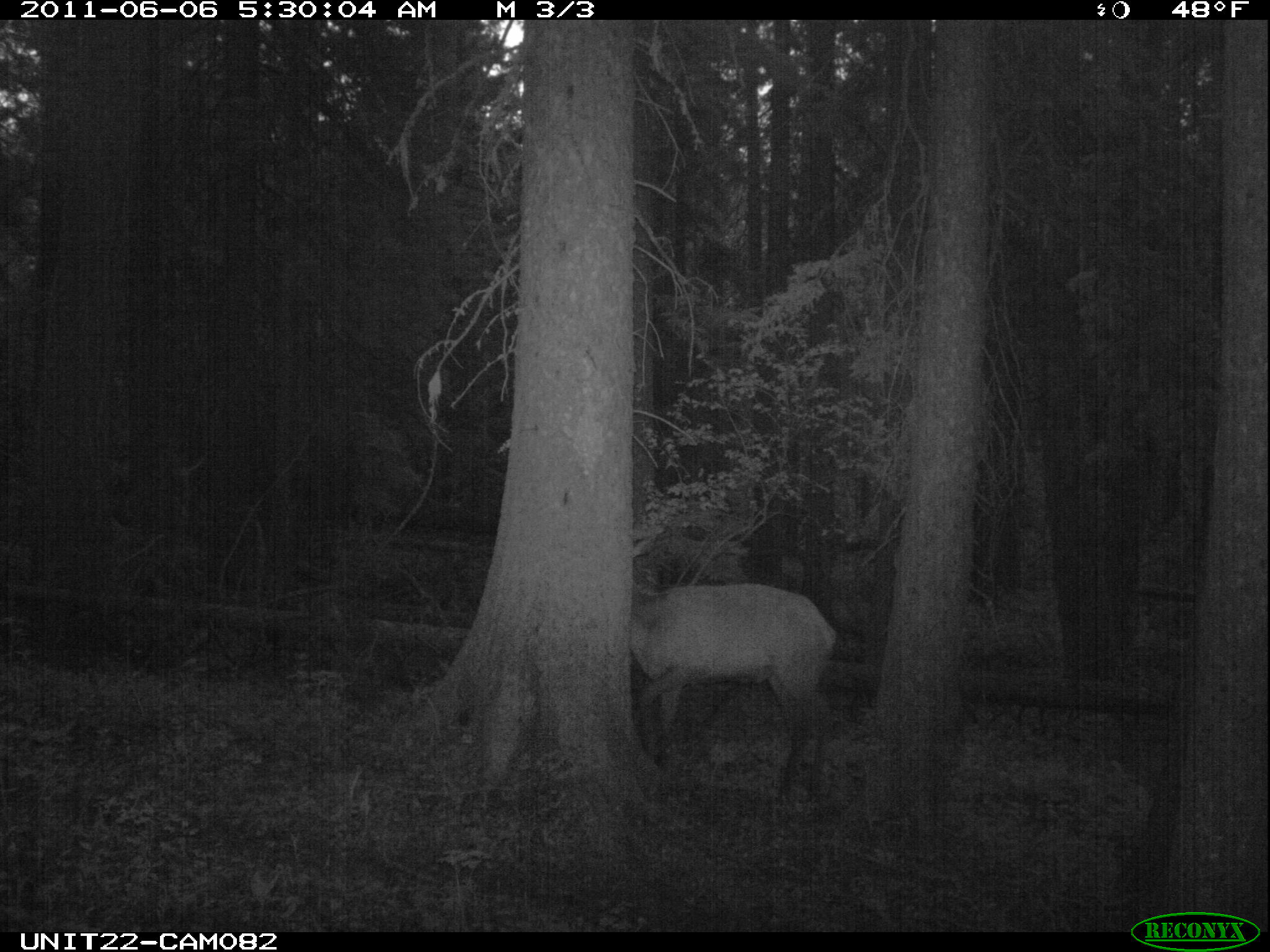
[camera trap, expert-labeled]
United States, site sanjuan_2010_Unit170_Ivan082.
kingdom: Animalia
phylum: Chordata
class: Mammalia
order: Artiodactyla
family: Cervidae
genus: Cervus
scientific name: Cervus elaphus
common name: red deer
Cervus elaphus (red deer).